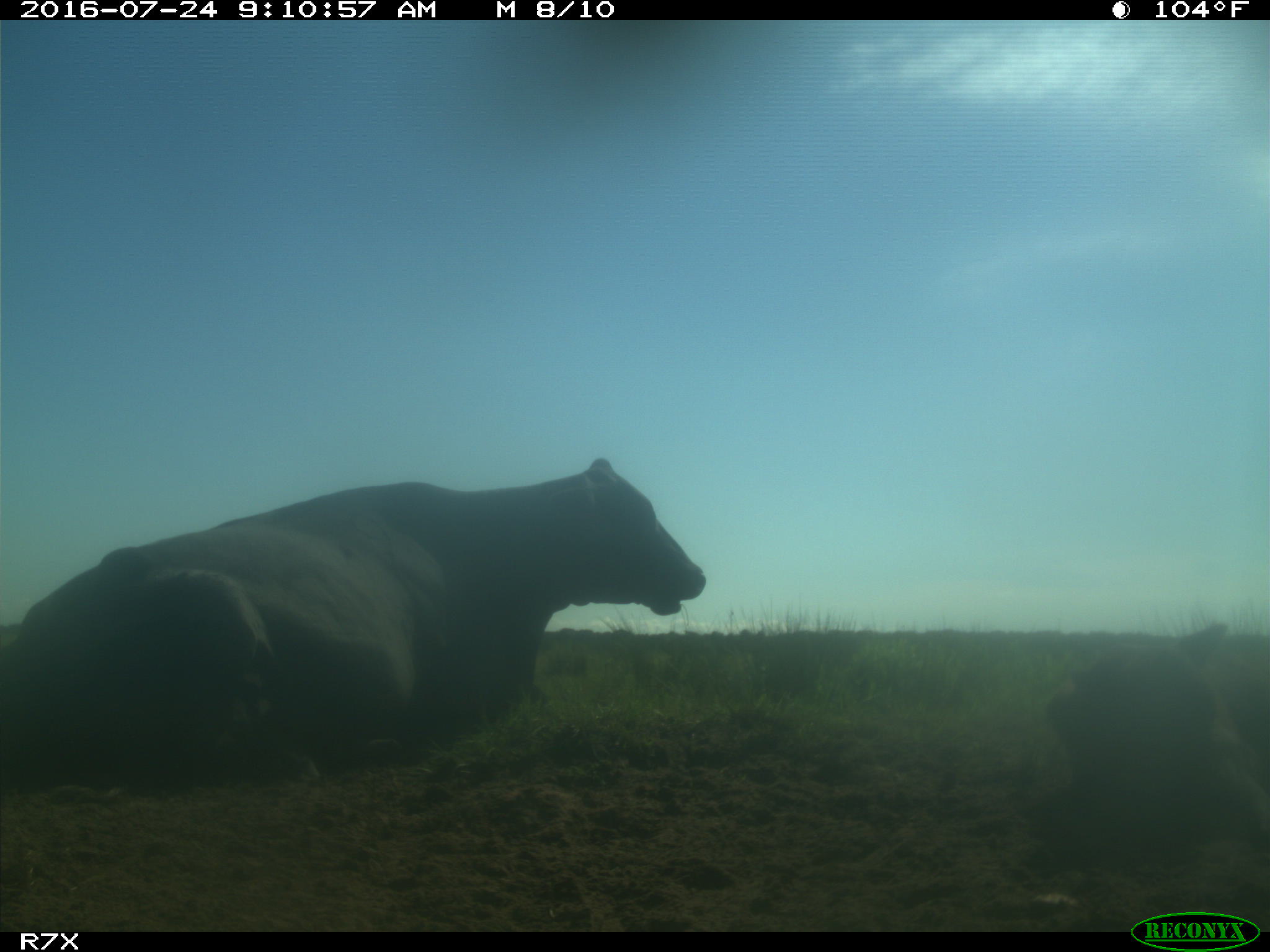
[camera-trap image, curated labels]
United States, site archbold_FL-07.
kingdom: Animalia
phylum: Chordata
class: Mammalia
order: Artiodactyla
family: Bovidae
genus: Bos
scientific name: Bos taurus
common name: domestic cow